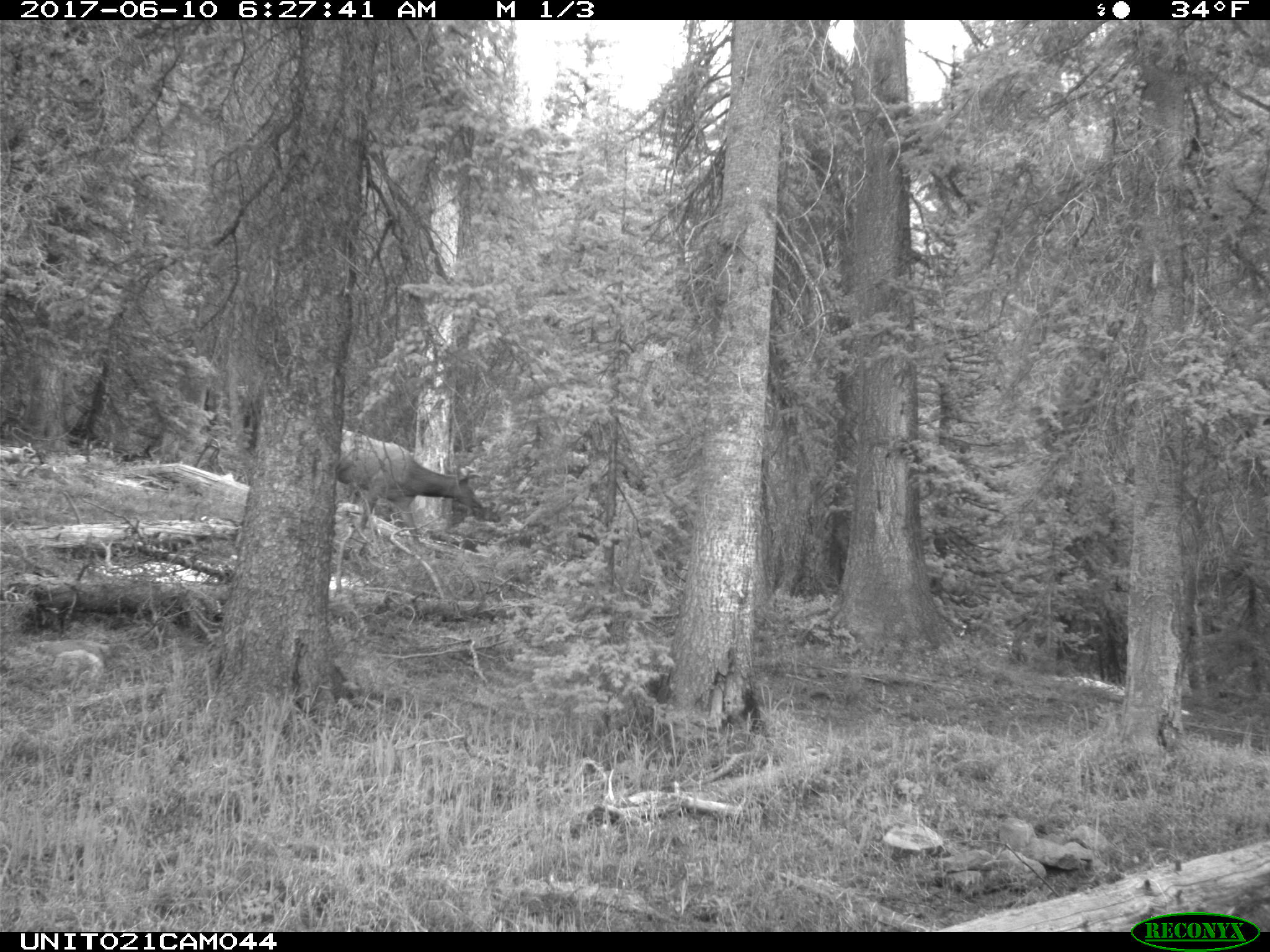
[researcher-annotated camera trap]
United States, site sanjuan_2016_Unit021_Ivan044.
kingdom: Animalia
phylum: Chordata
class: Mammalia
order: Artiodactyla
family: Cervidae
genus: Cervus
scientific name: Cervus elaphus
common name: red deer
Cervus elaphus (red deer).